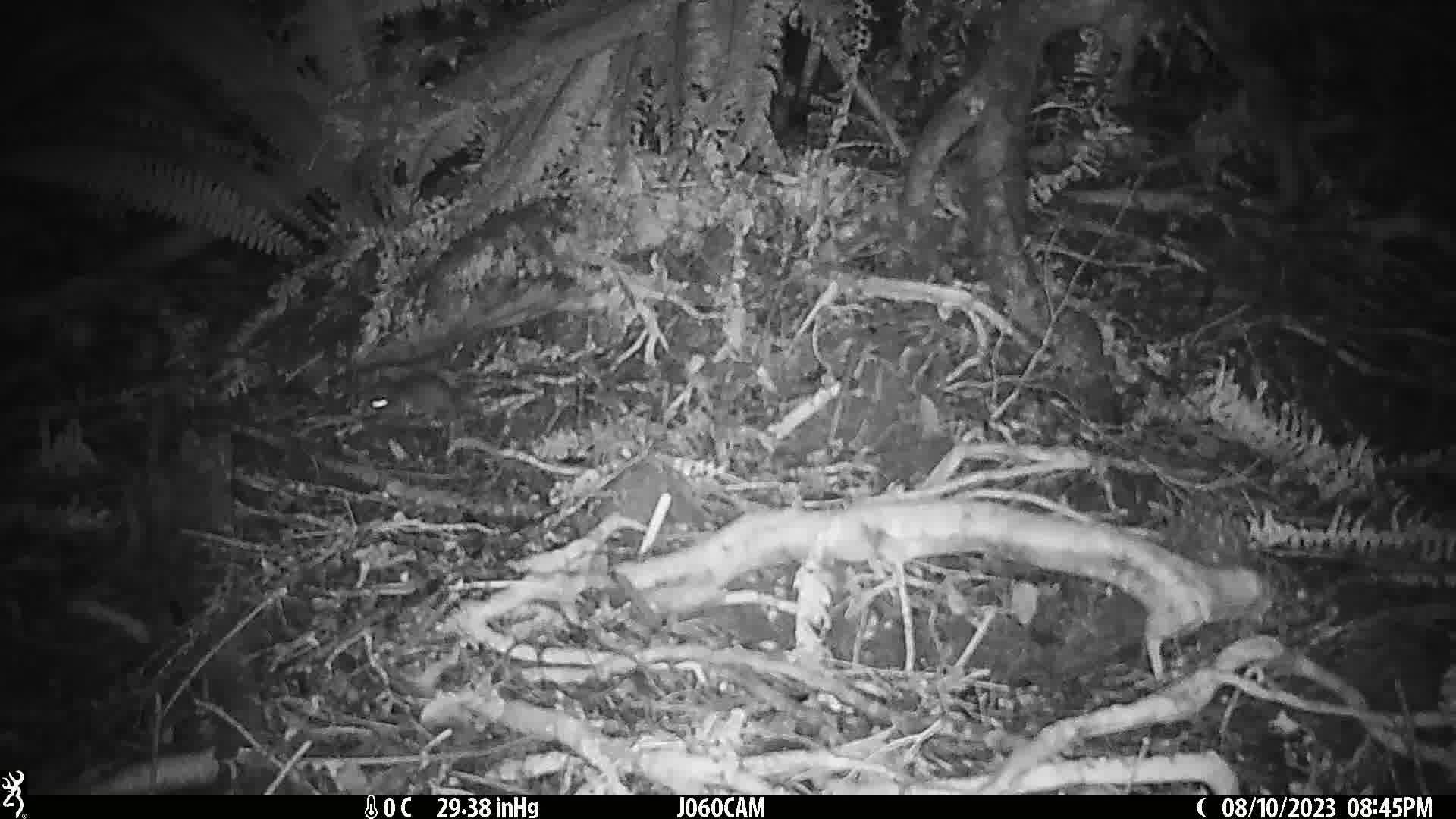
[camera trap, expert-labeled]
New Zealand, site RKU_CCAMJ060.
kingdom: Animalia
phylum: Chordata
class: Mammalia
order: Rodentia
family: Muridae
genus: Rattus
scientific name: Rattus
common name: rat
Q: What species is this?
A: Rat (Rattus).